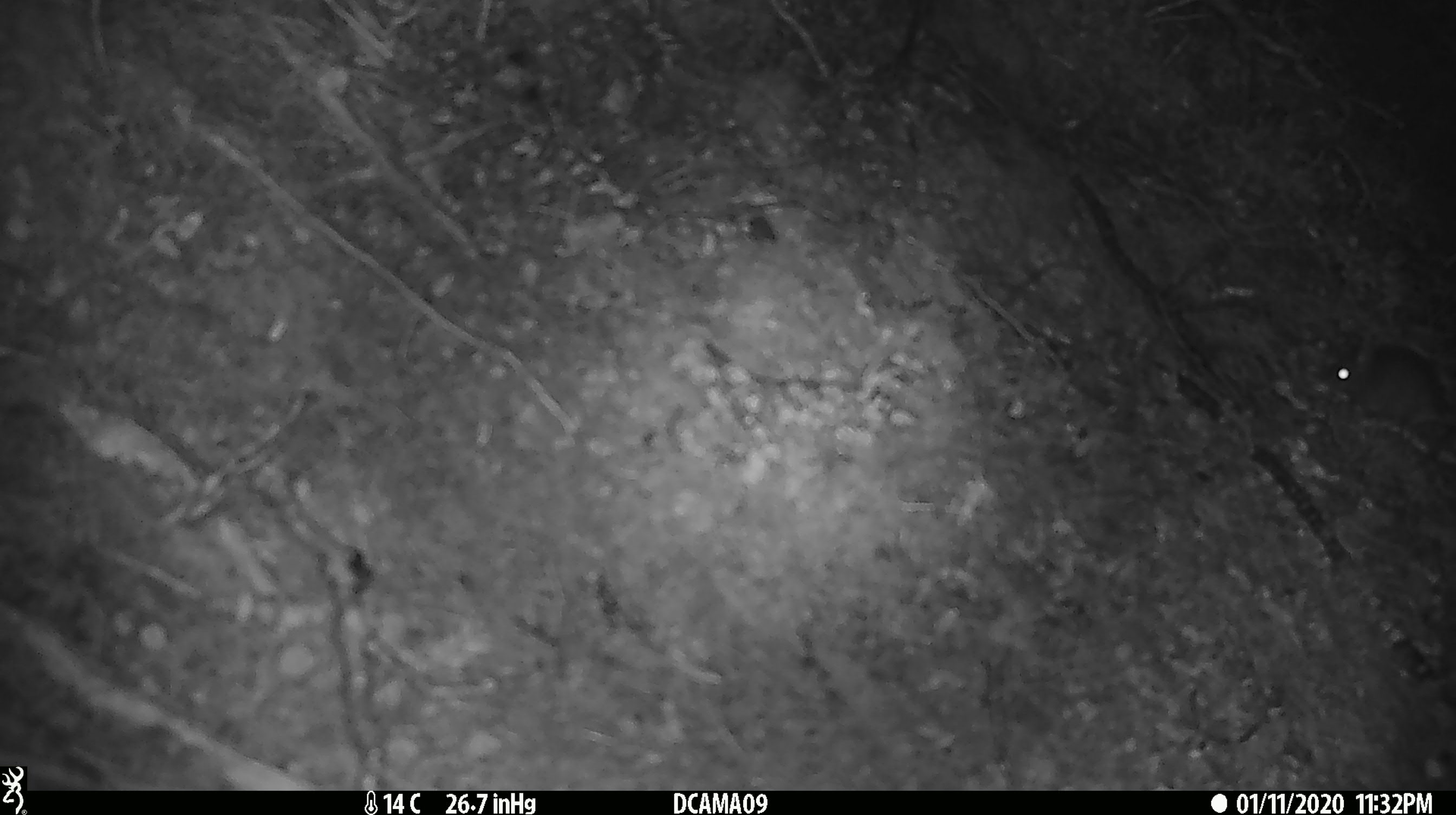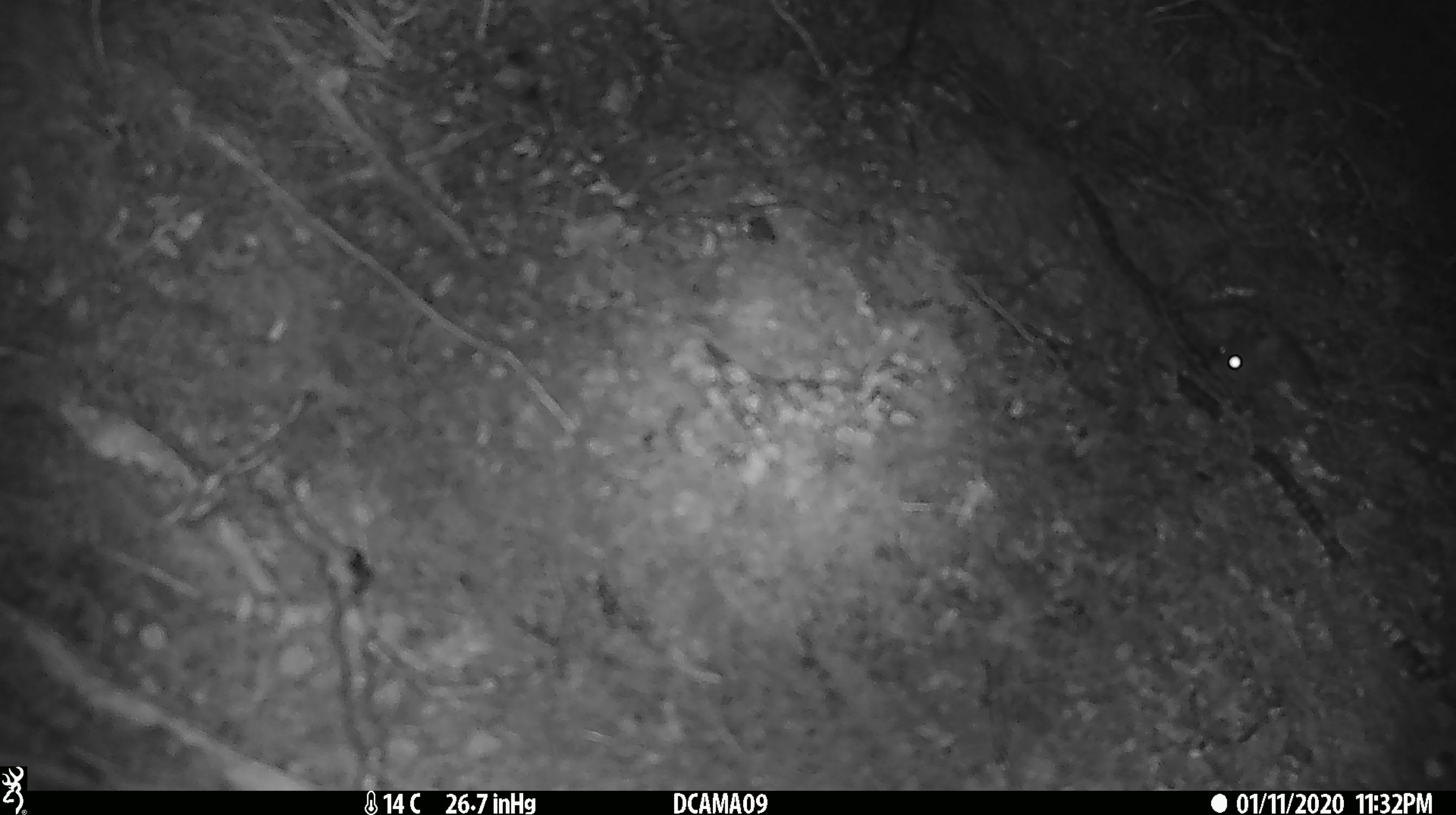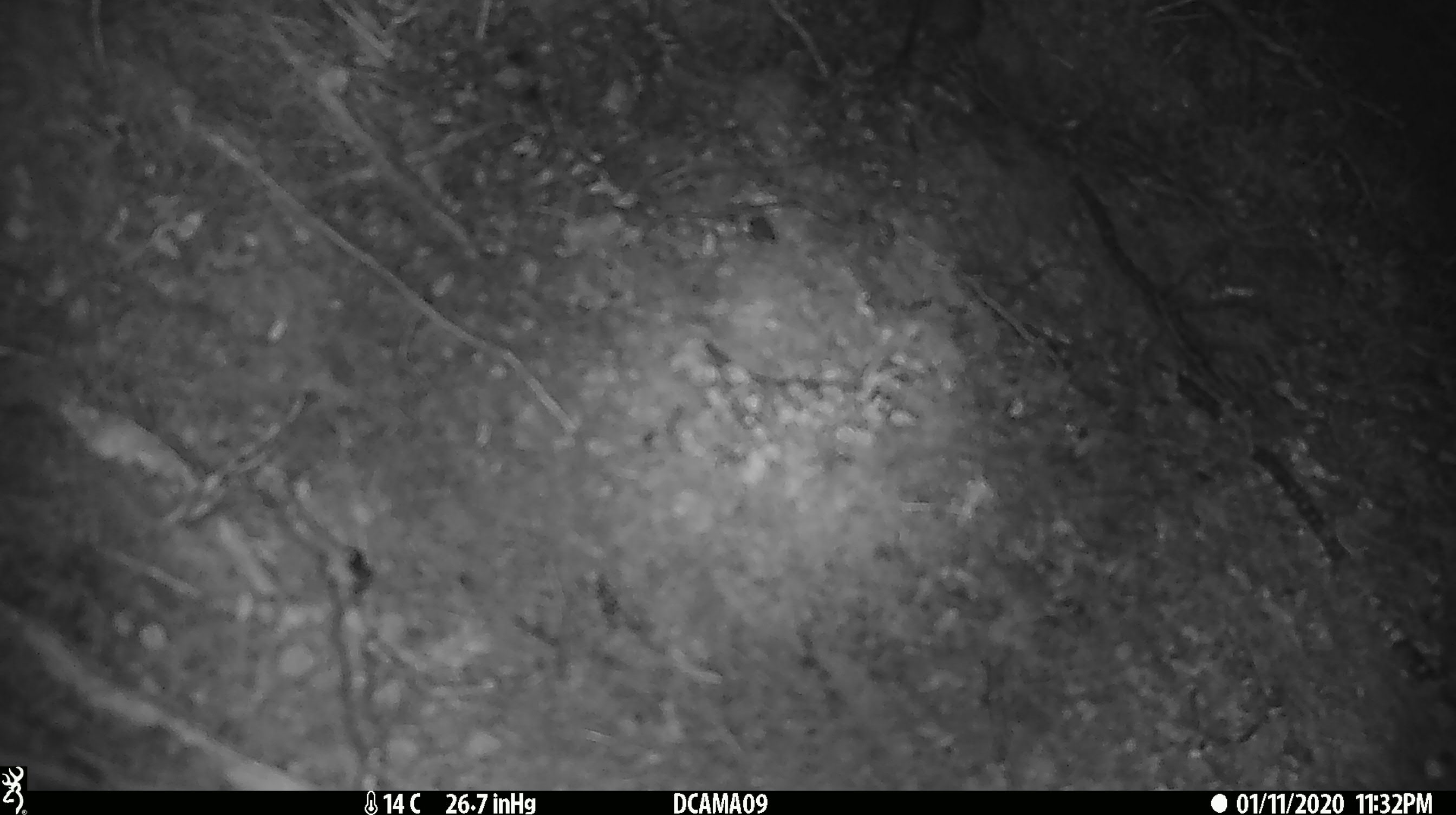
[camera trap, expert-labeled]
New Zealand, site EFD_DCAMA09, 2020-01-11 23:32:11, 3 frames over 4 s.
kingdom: Animalia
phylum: Chordata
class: Mammalia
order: Rodentia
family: Muridae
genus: Mus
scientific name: Mus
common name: mouse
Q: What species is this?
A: Mouse (Mus).